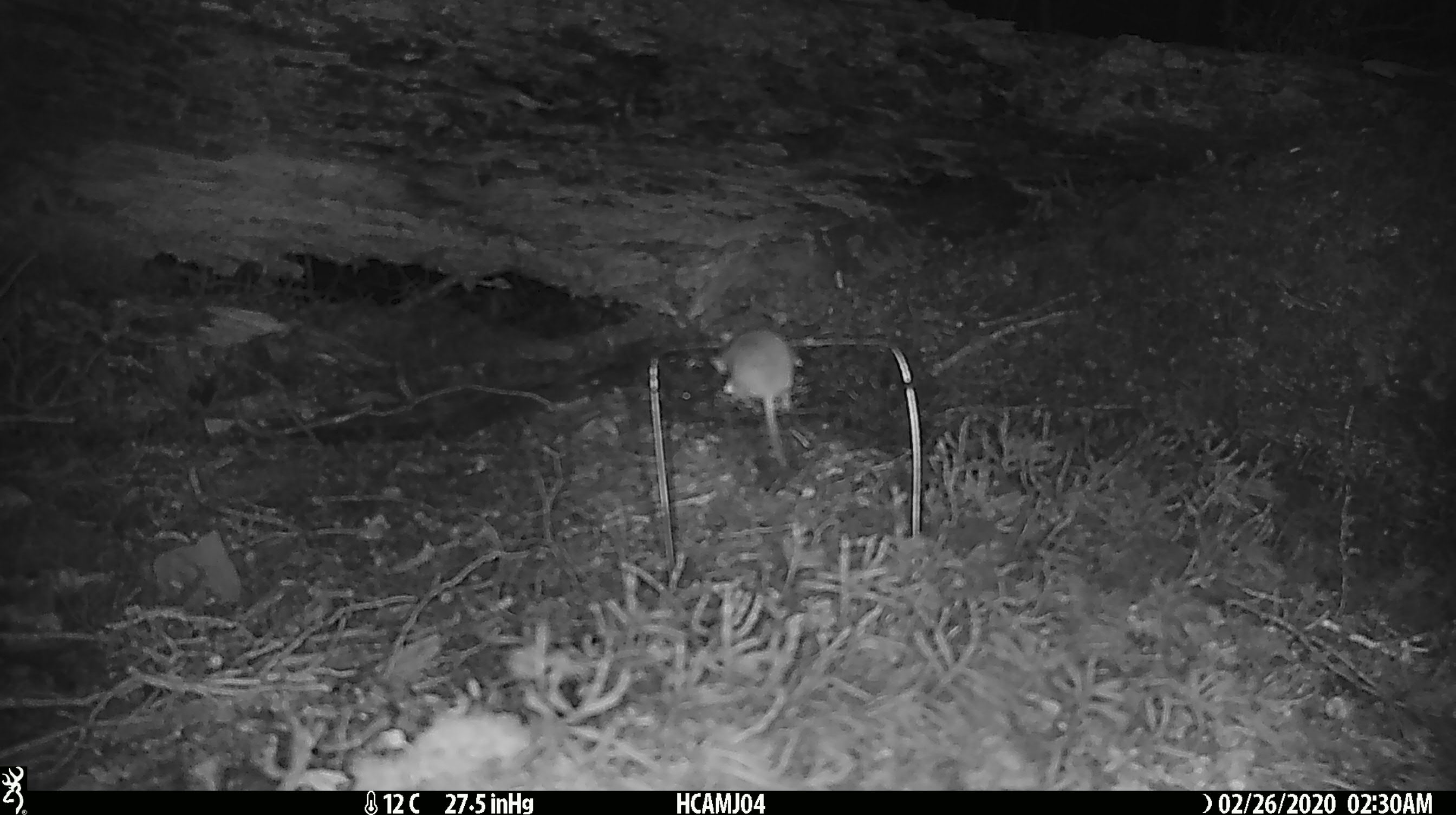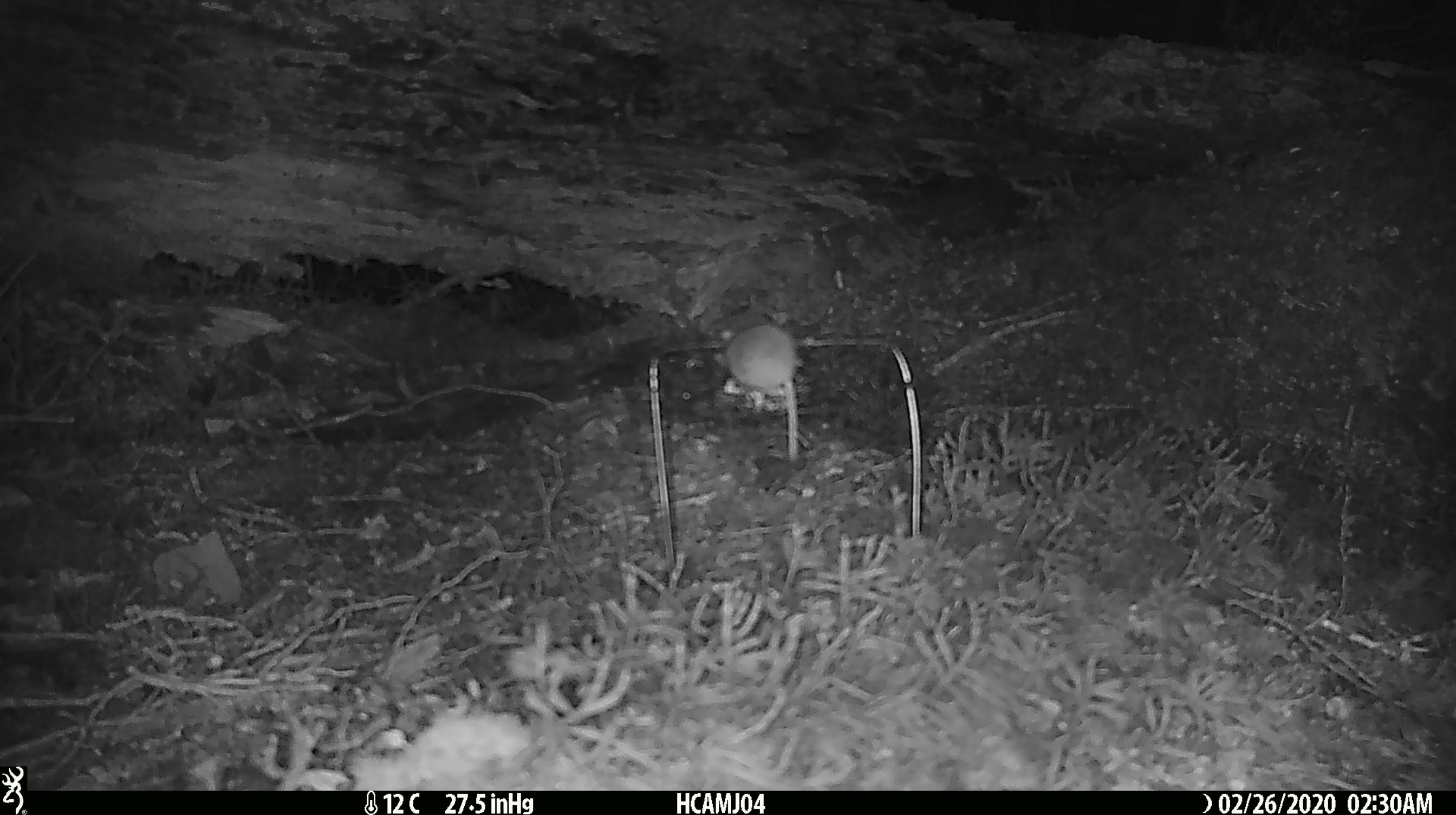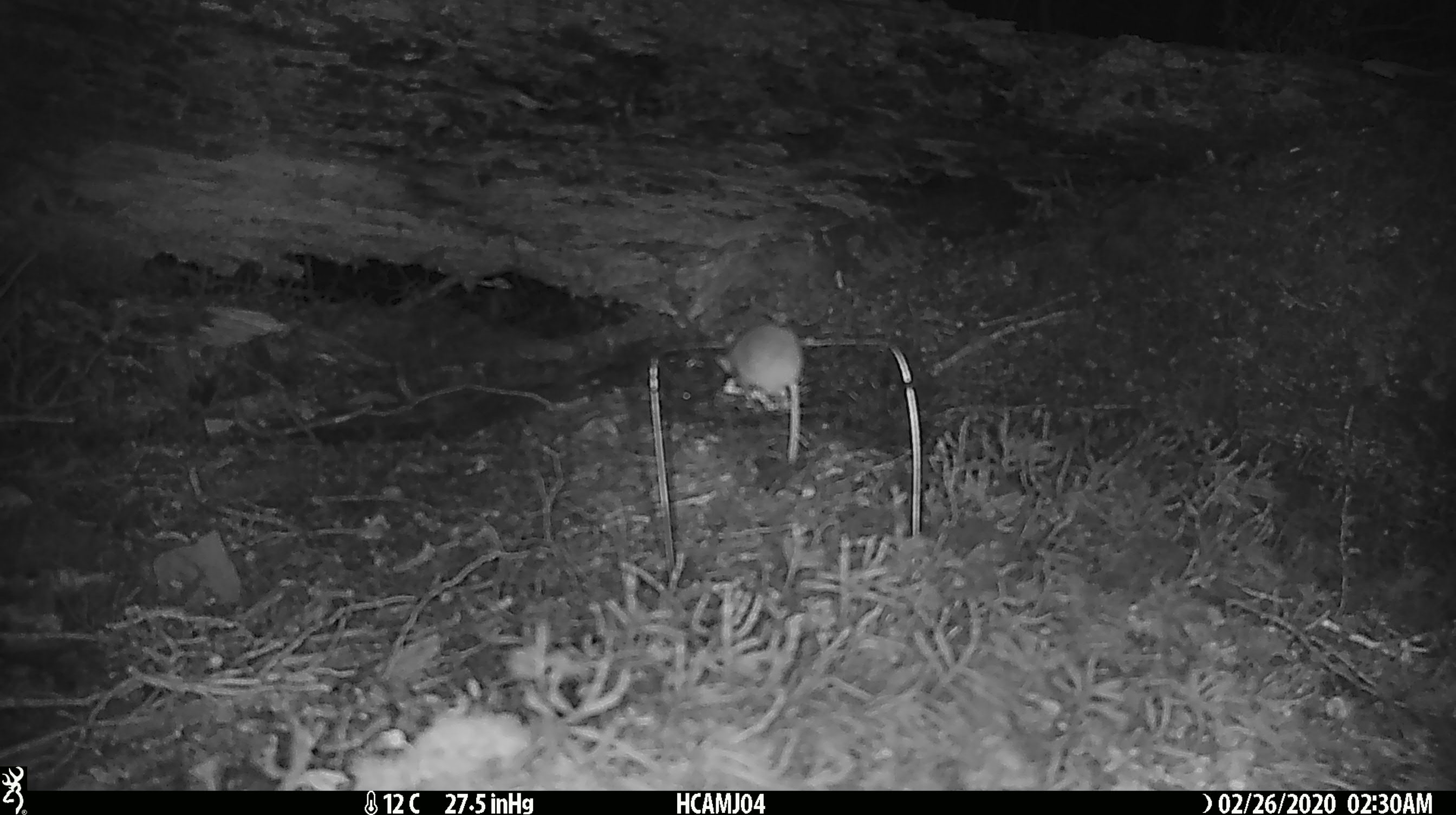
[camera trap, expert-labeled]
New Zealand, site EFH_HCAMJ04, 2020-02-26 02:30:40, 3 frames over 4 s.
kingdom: Animalia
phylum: Chordata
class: Mammalia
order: Rodentia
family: Muridae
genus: Mus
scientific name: Mus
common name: mouse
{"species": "mouse (Mus)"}